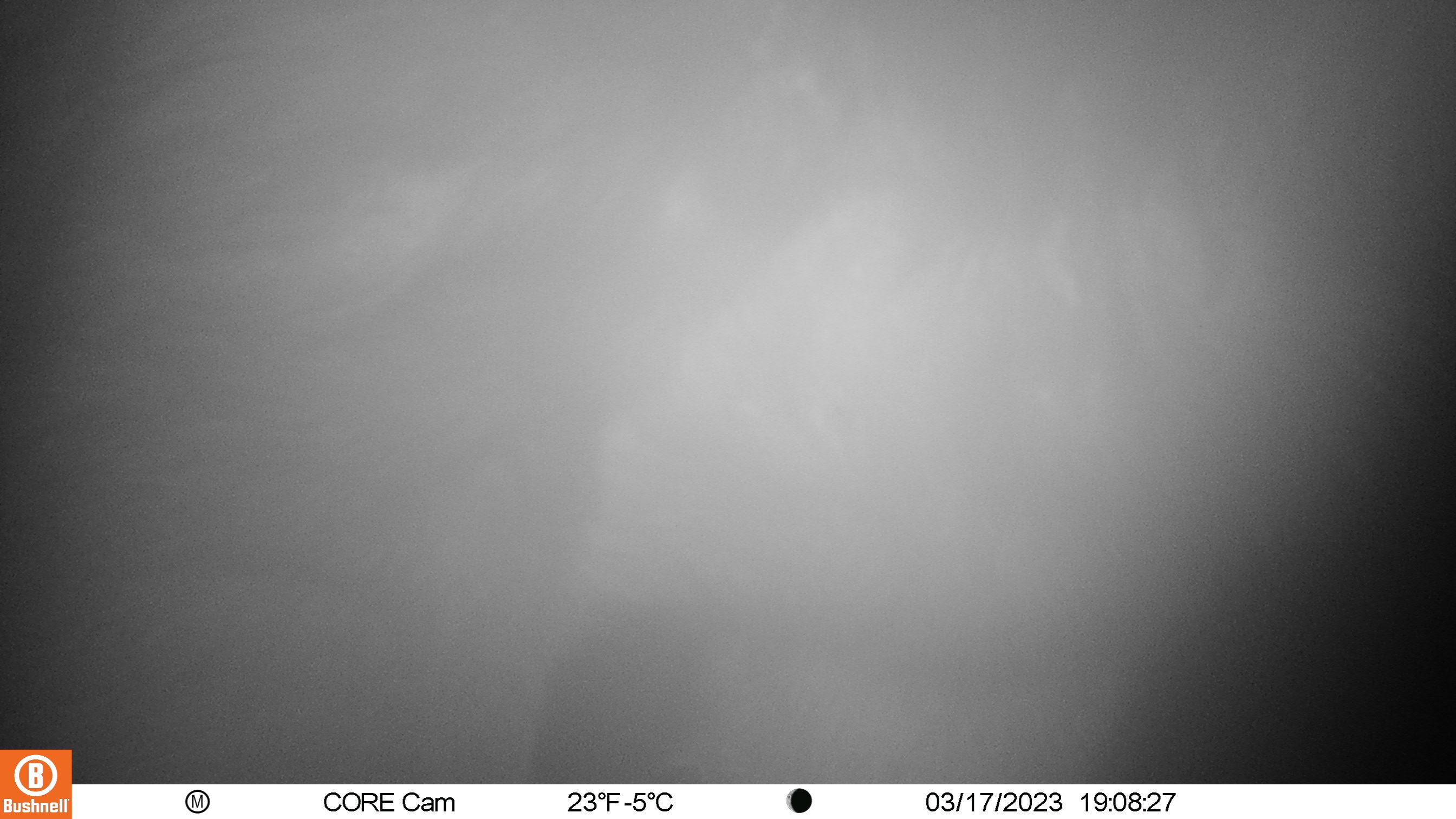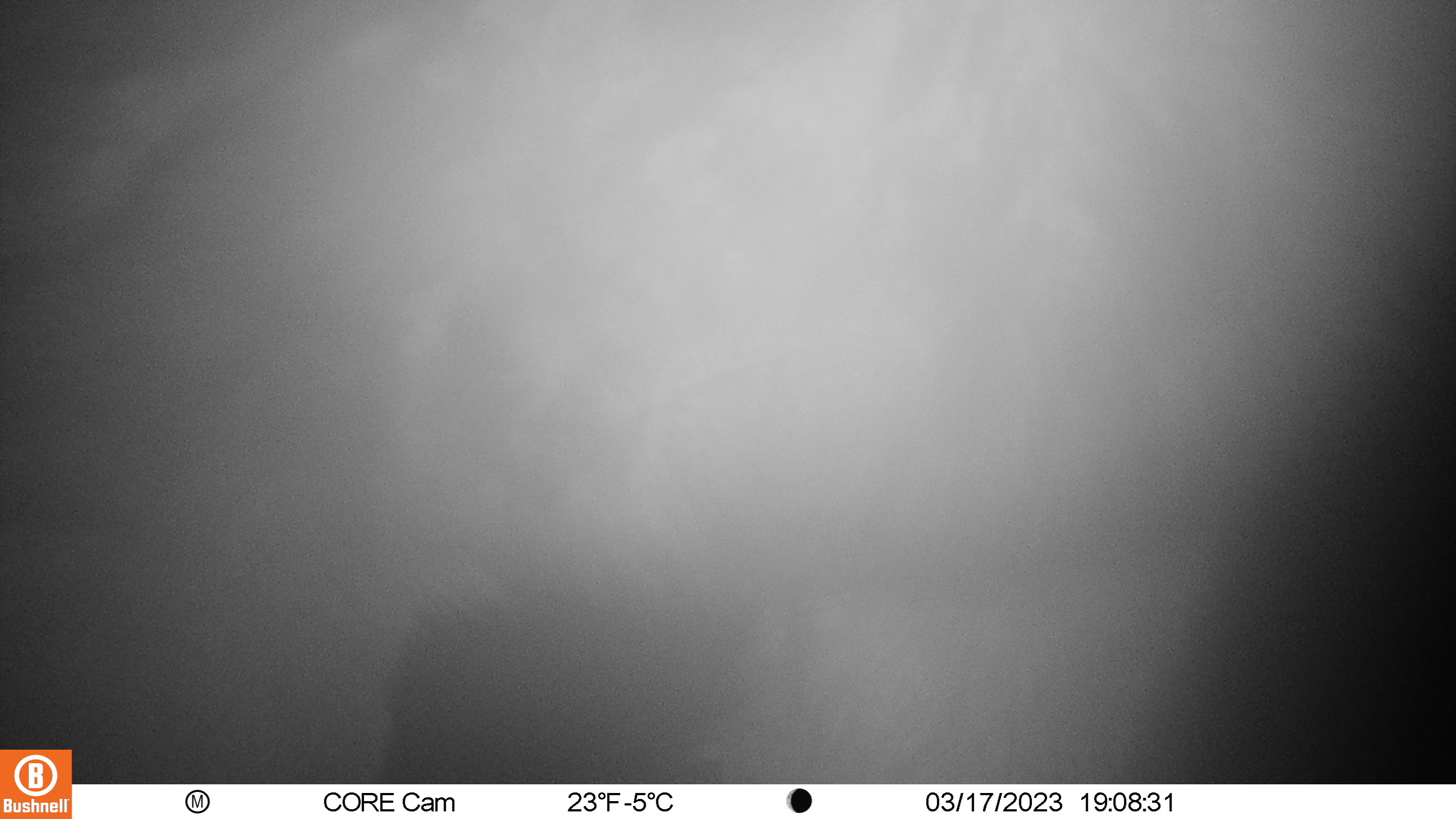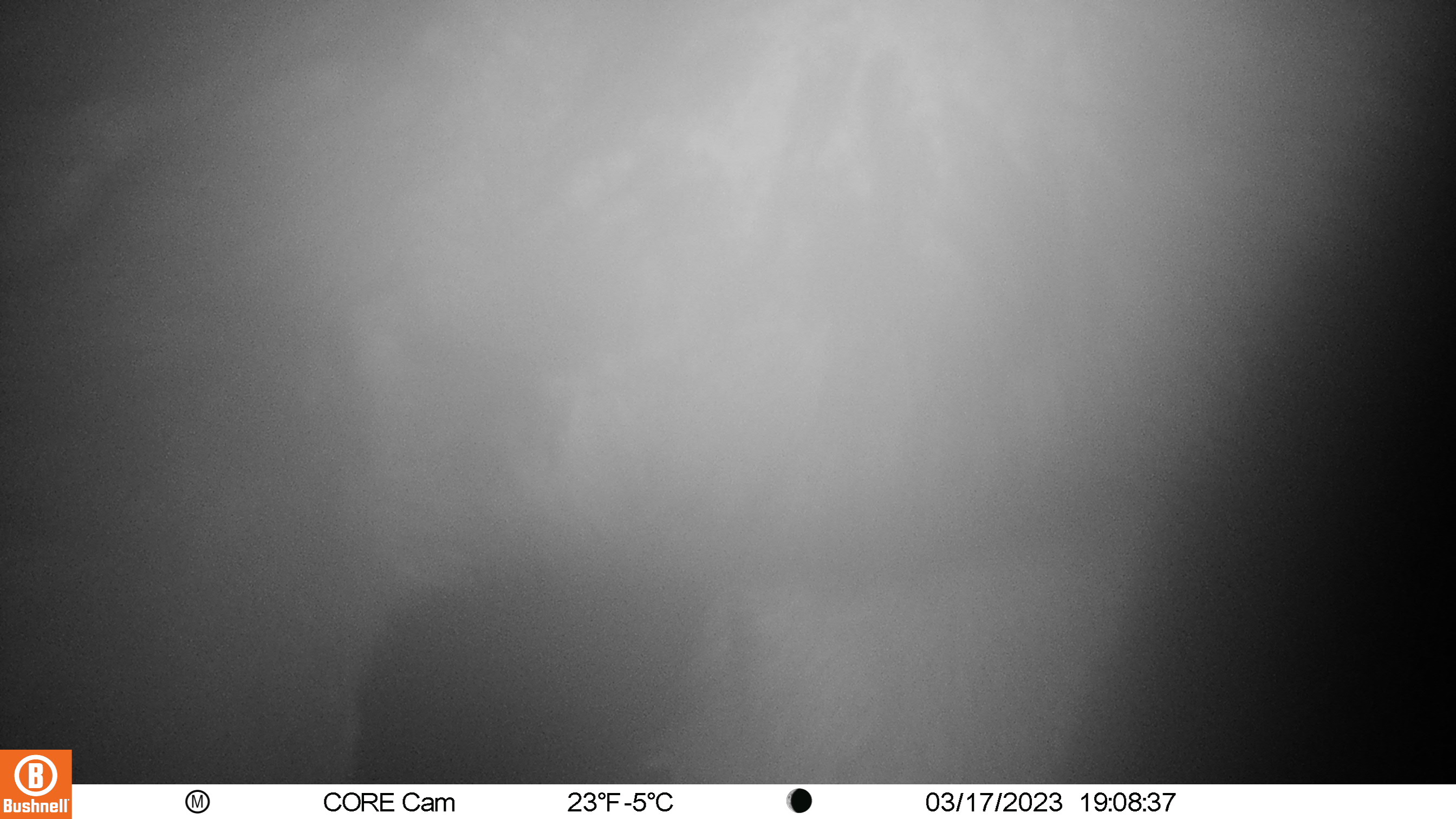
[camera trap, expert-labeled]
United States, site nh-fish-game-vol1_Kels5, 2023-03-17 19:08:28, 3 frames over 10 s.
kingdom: Animalia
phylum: Chordata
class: Mammalia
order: Artiodactyla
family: Cervidae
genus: Alces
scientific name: Alces alces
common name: moose